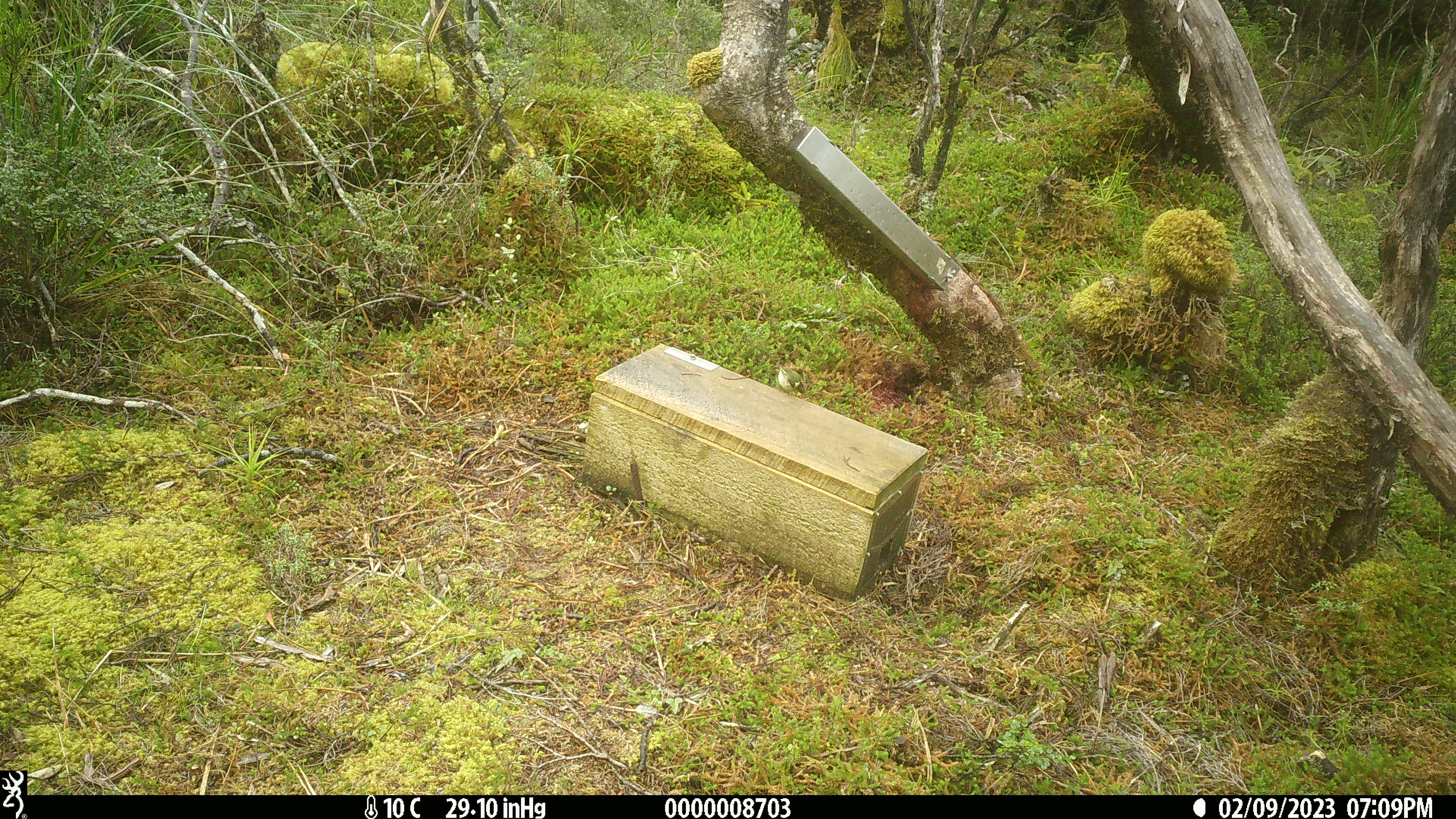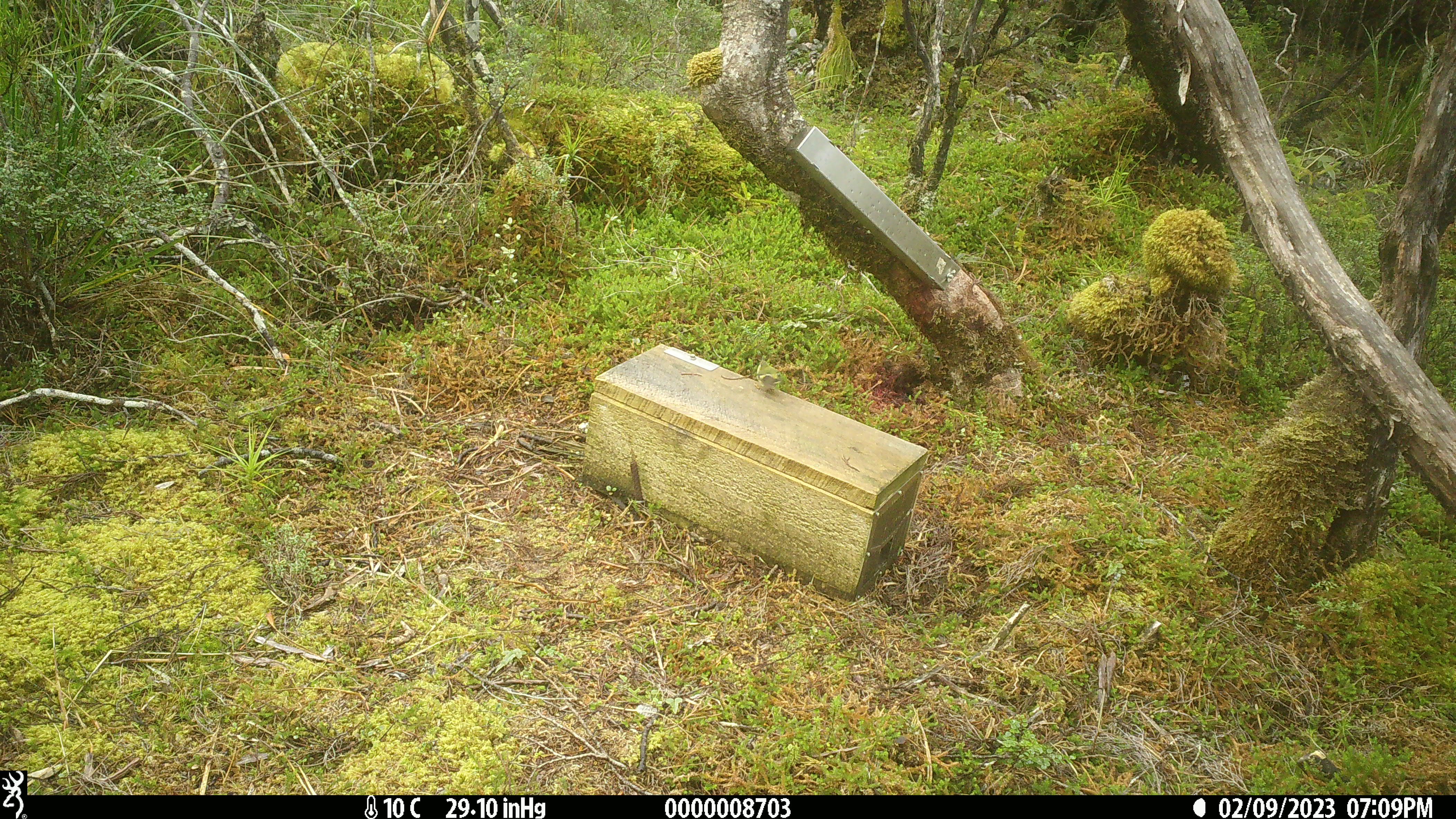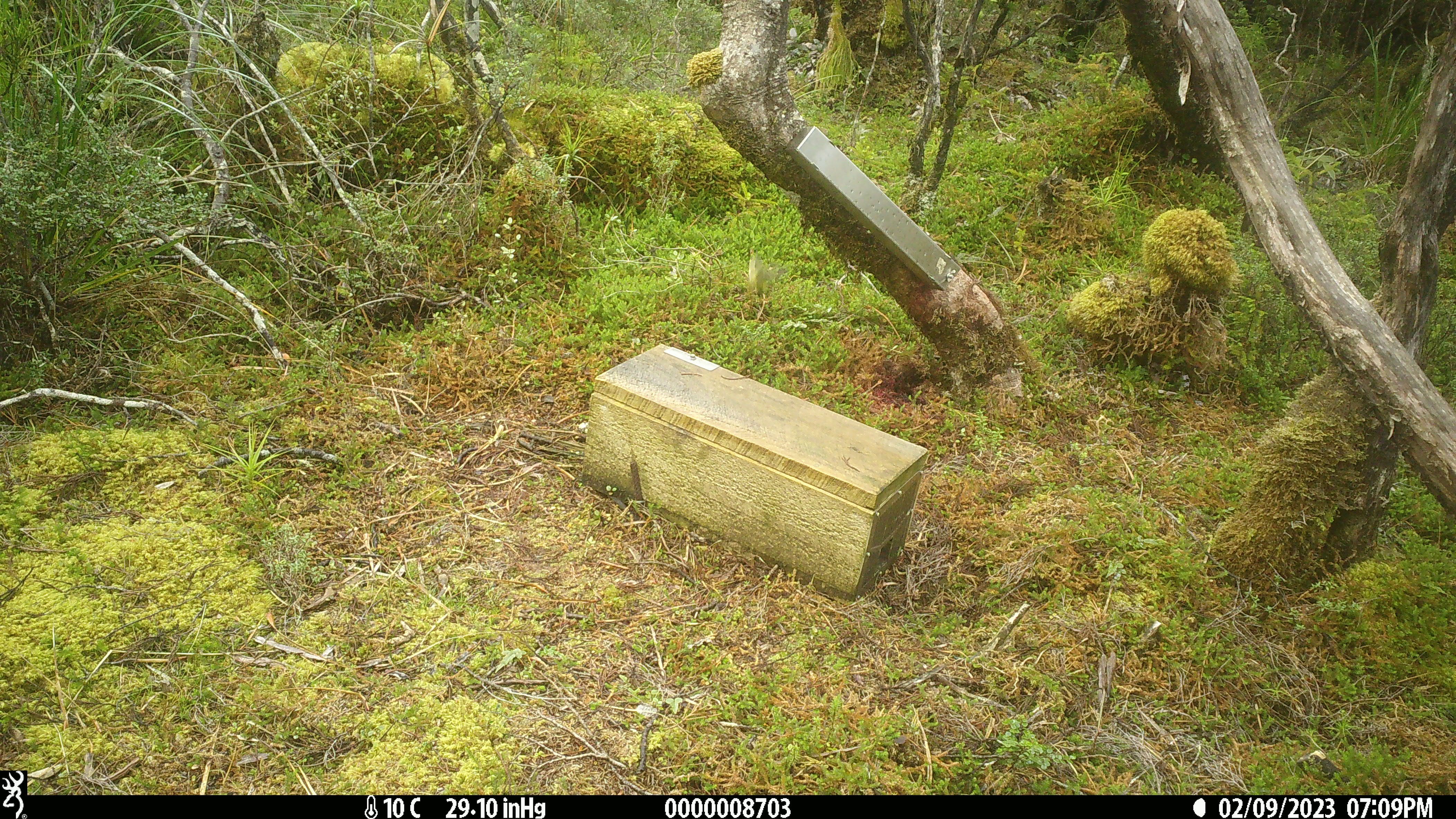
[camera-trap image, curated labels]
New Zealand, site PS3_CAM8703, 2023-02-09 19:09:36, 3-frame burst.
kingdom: Animalia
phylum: Chordata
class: Aves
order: Passeriformes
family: Acanthisittidae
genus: Acanthisitta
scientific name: Acanthisitta chloris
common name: rifleman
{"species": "rifleman (Acanthisitta chloris)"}